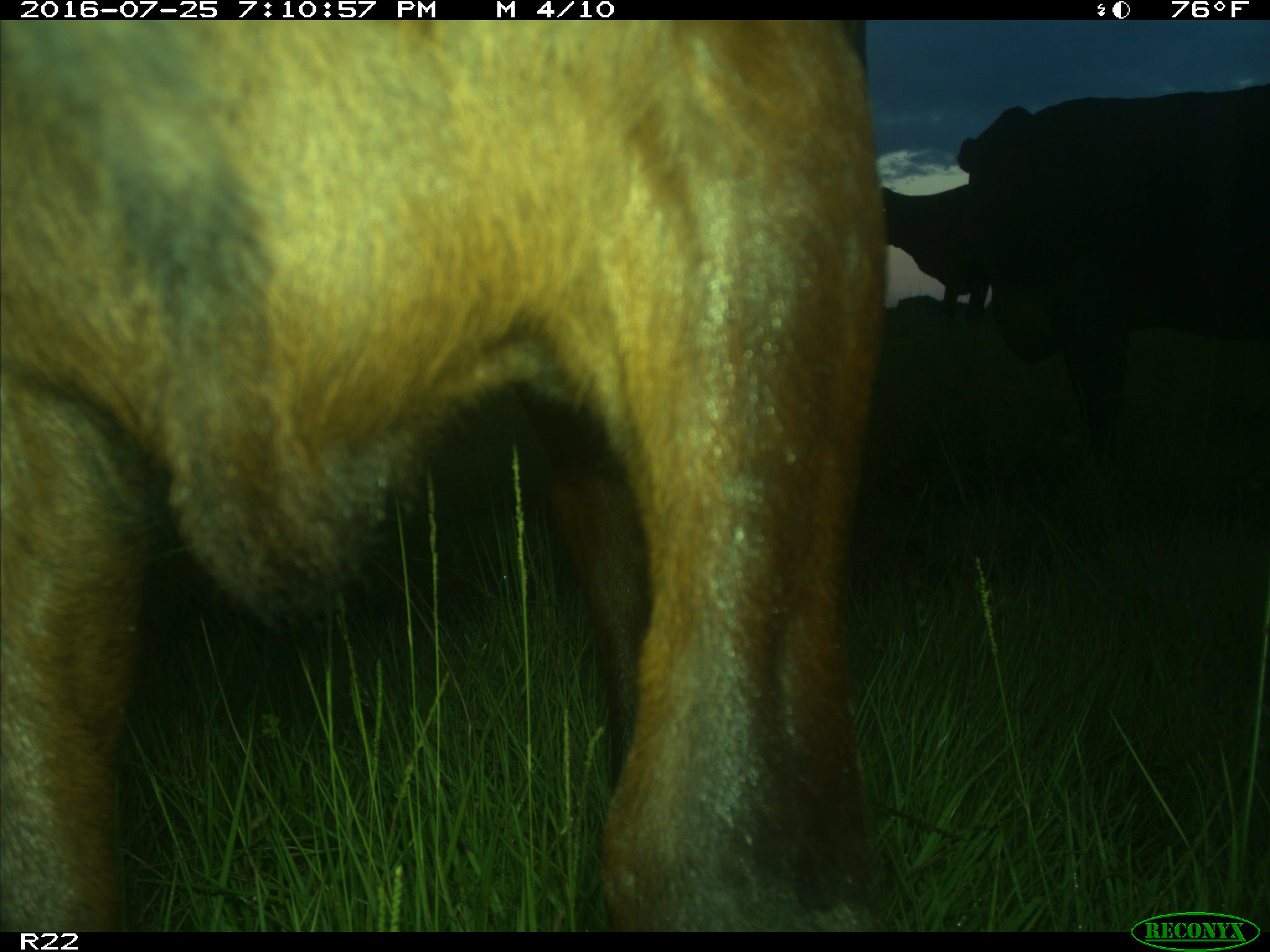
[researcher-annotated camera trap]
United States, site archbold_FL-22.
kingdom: Animalia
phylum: Chordata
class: Mammalia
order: Artiodactyla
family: Bovidae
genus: Bos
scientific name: Bos taurus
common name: domestic cow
Bos taurus (domestic cow).